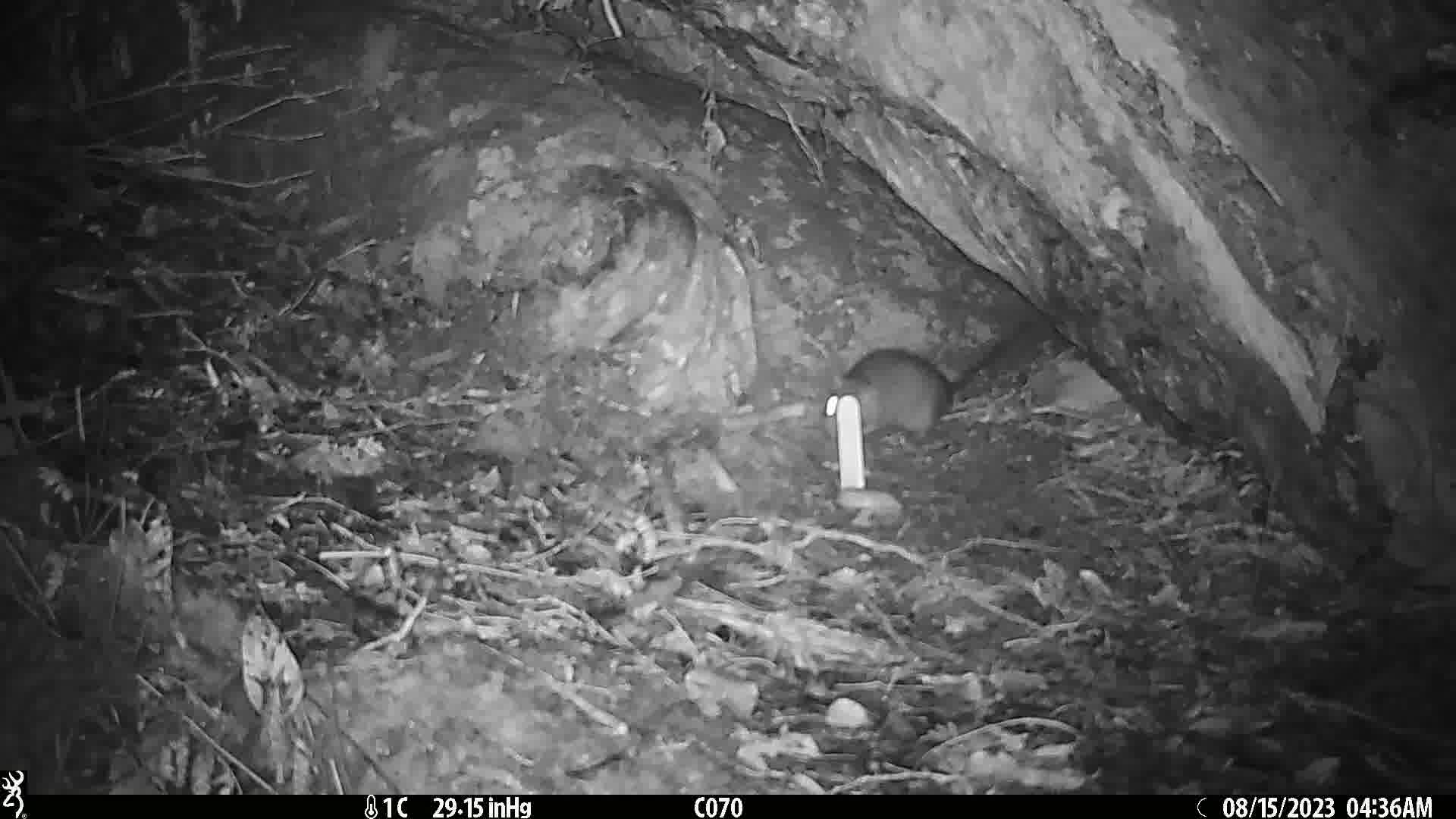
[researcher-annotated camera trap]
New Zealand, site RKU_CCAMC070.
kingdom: Animalia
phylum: Chordata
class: Mammalia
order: Rodentia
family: Muridae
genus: Rattus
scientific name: Rattus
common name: rat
Rat (Rattus).